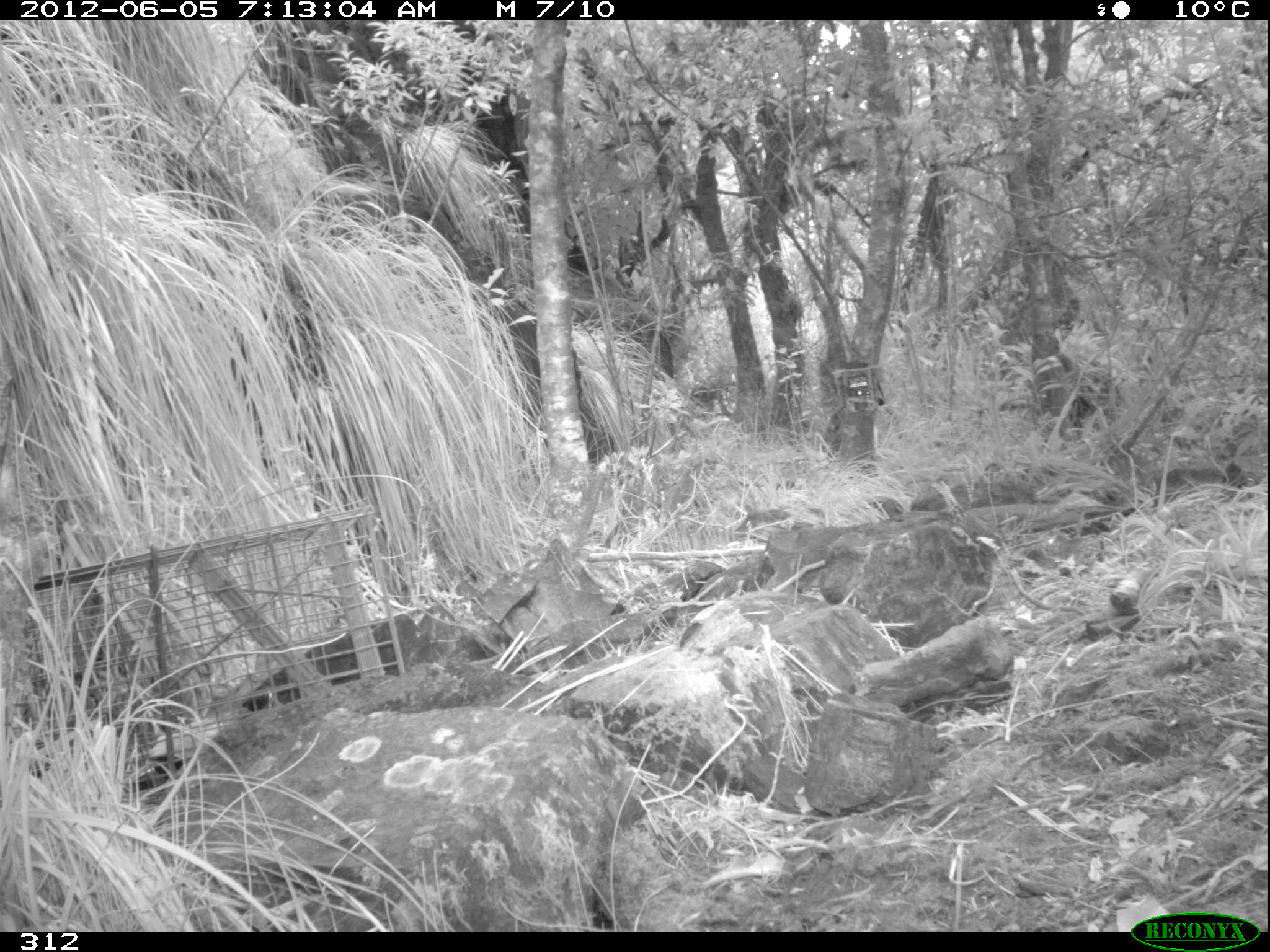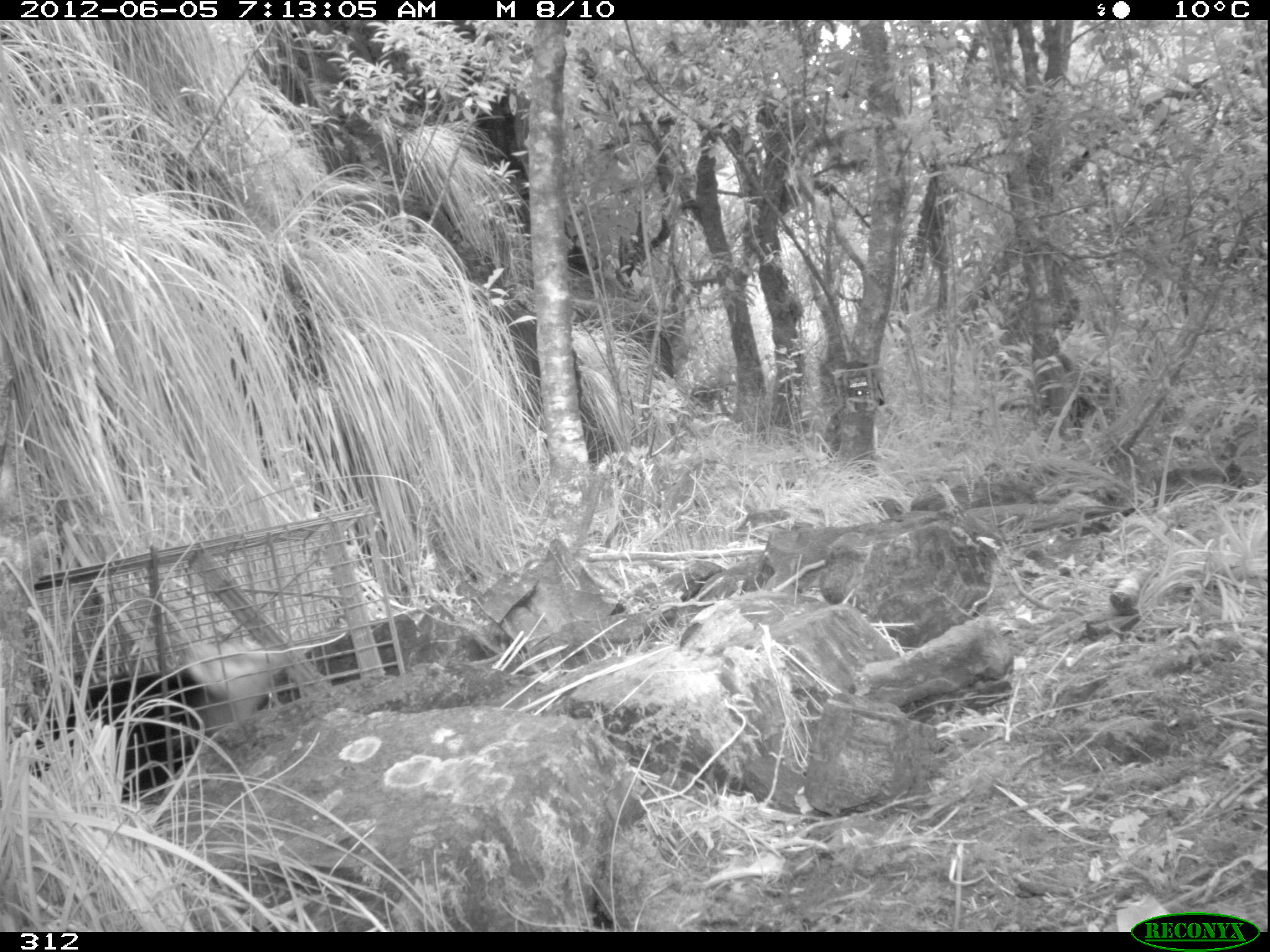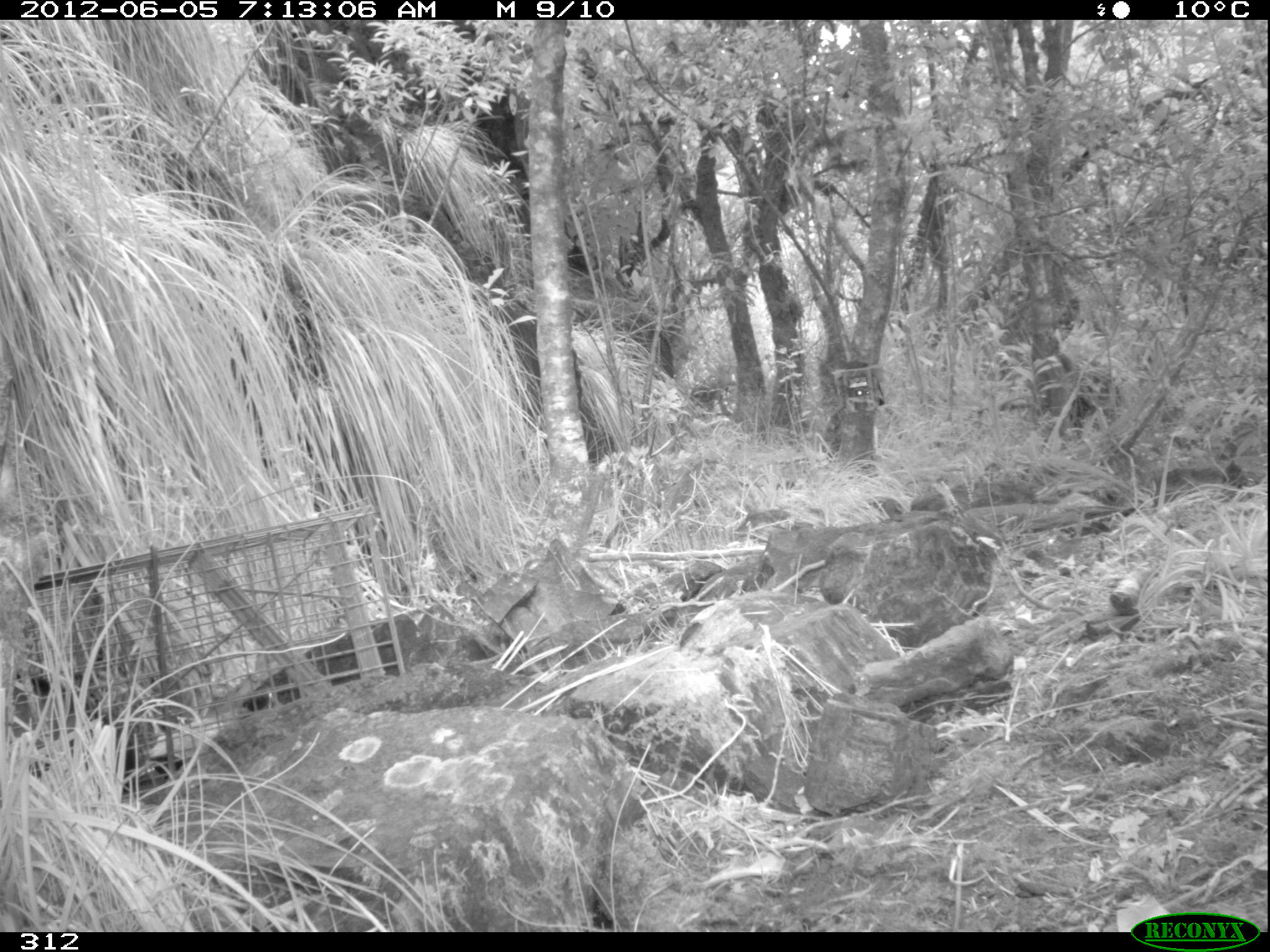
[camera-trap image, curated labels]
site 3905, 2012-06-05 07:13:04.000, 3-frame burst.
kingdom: Animalia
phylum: Chordata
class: Mammalia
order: Didelphimorphia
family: Didelphidae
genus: Didelphis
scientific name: Didelphis pernigra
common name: andean white-eared opossum